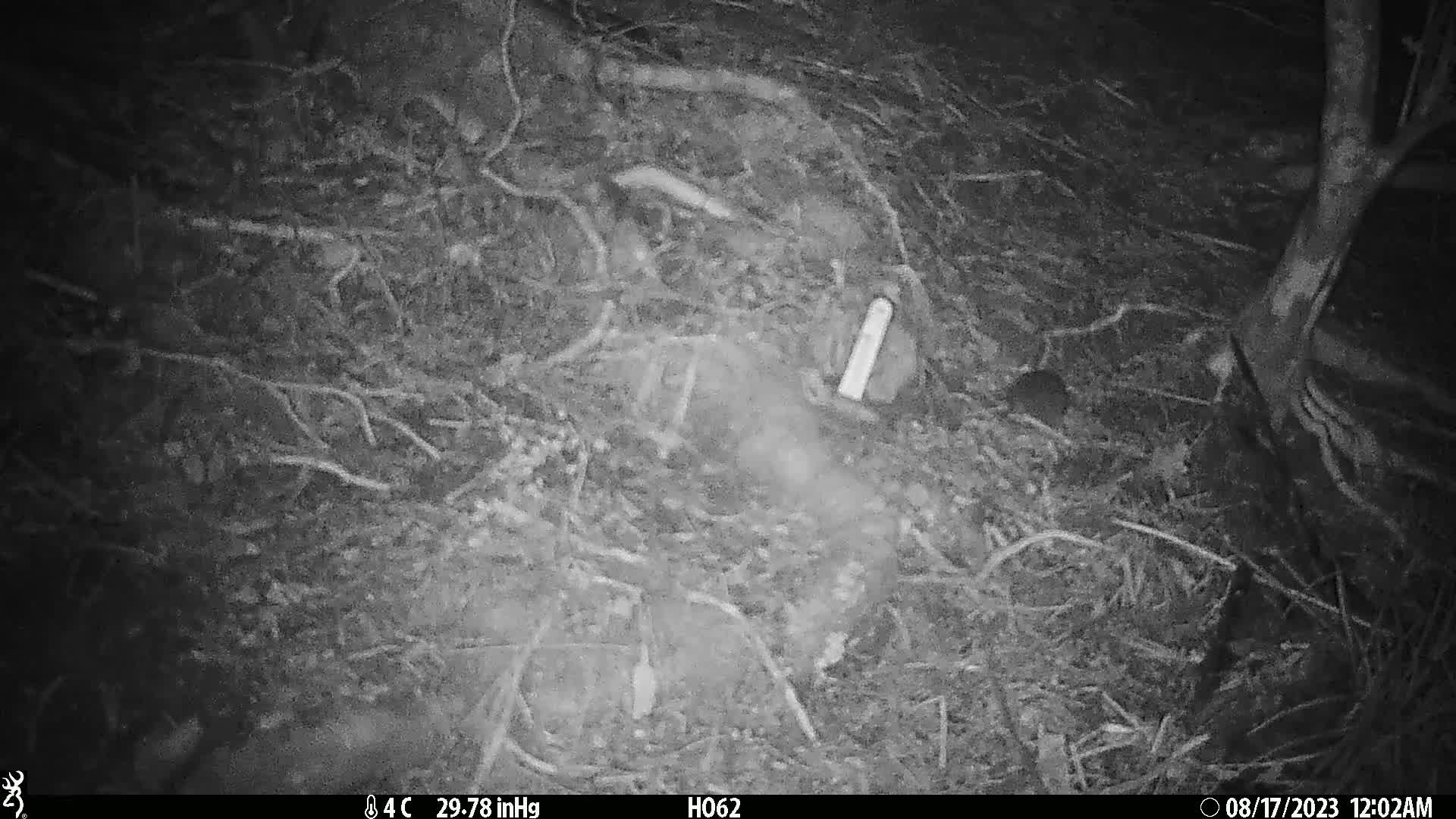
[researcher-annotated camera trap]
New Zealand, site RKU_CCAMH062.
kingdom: Animalia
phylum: Chordata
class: Mammalia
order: Rodentia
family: Muridae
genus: Rattus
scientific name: Rattus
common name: rat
Rat (Rattus).